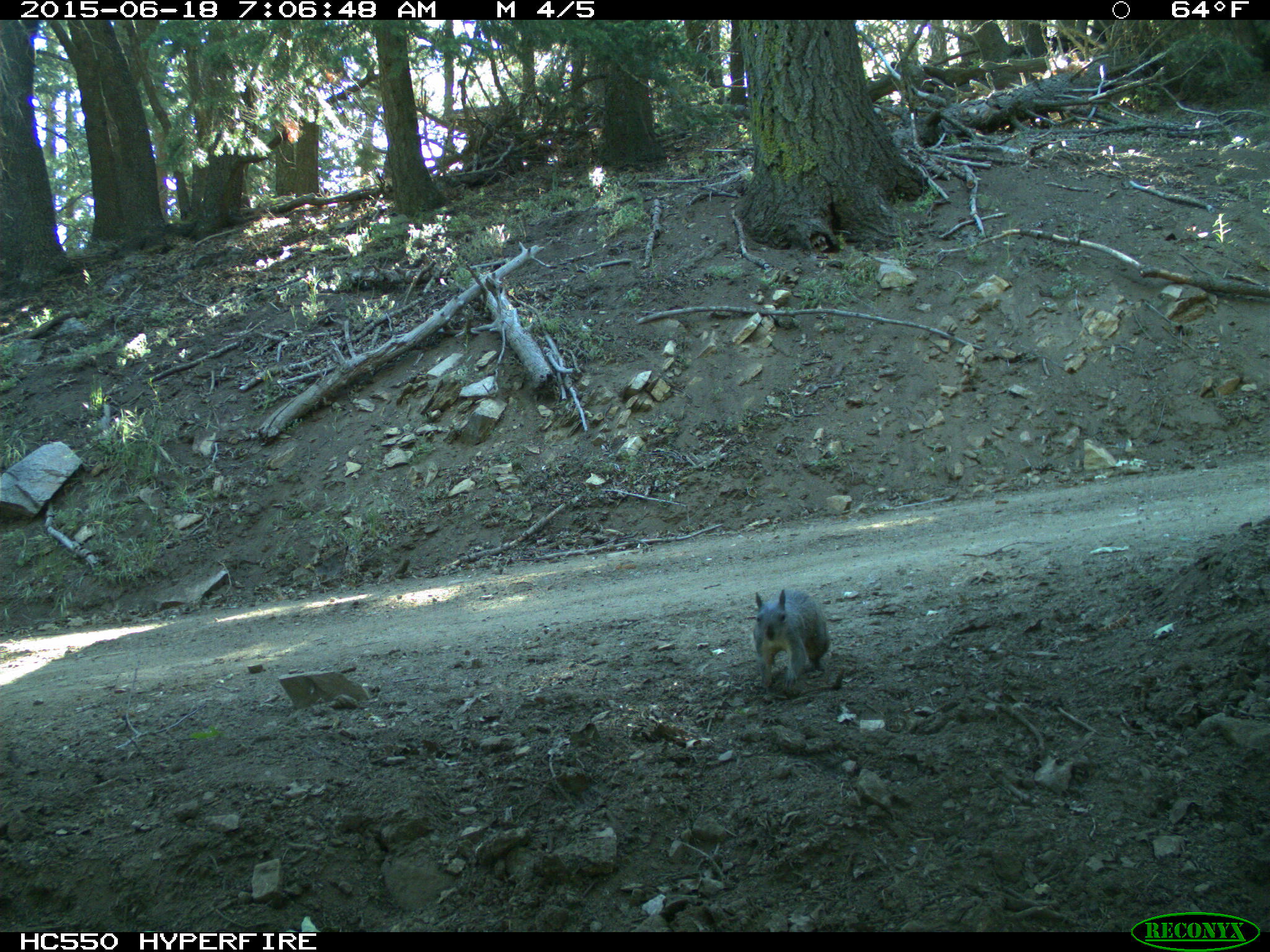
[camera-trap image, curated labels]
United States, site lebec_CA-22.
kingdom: Animalia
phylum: Chordata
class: Mammalia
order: Rodentia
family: Sciuridae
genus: Sciurus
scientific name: Sciurus carolinensis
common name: eastern gray squirrel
Sciurus carolinensis (eastern gray squirrel).